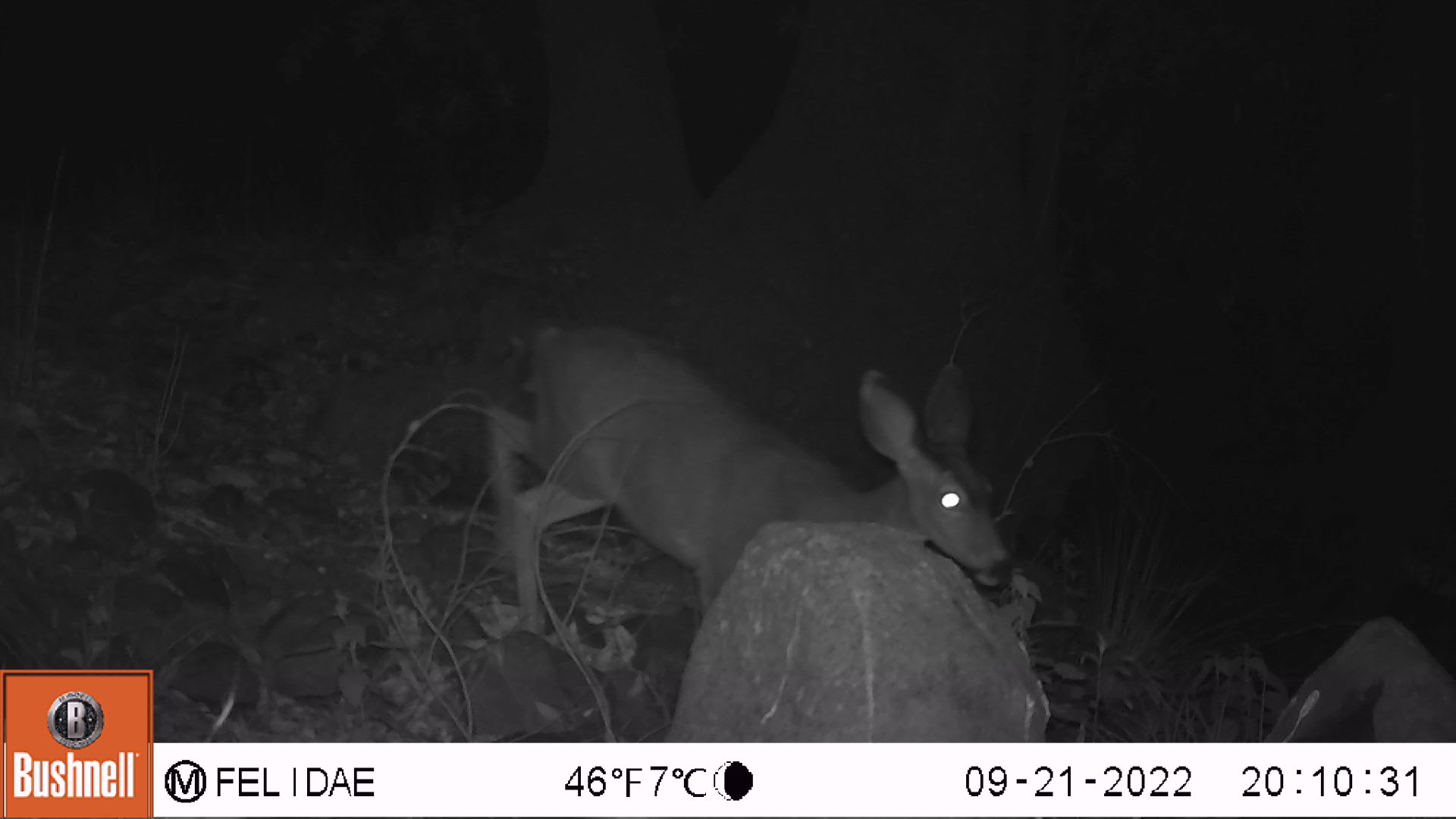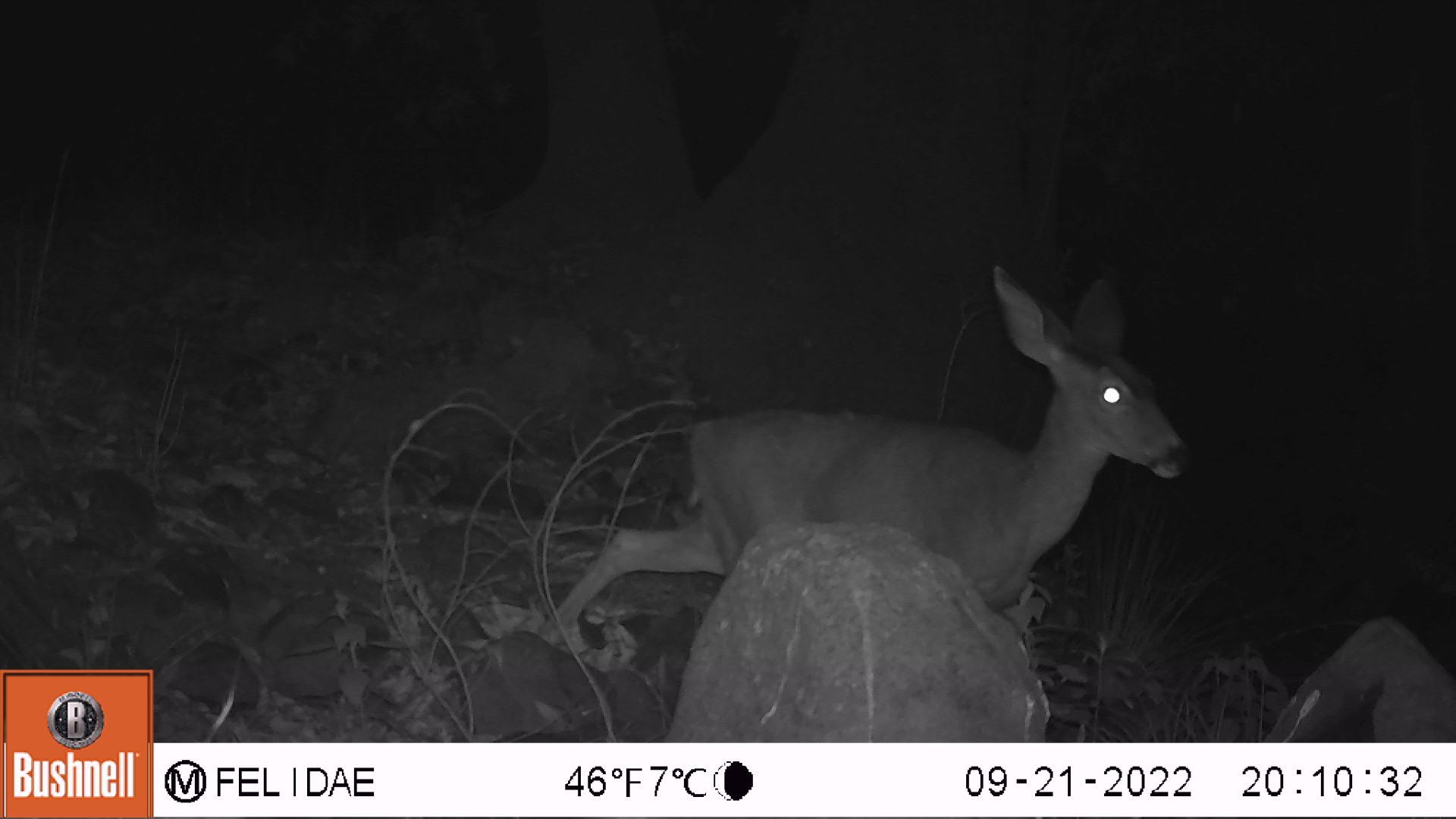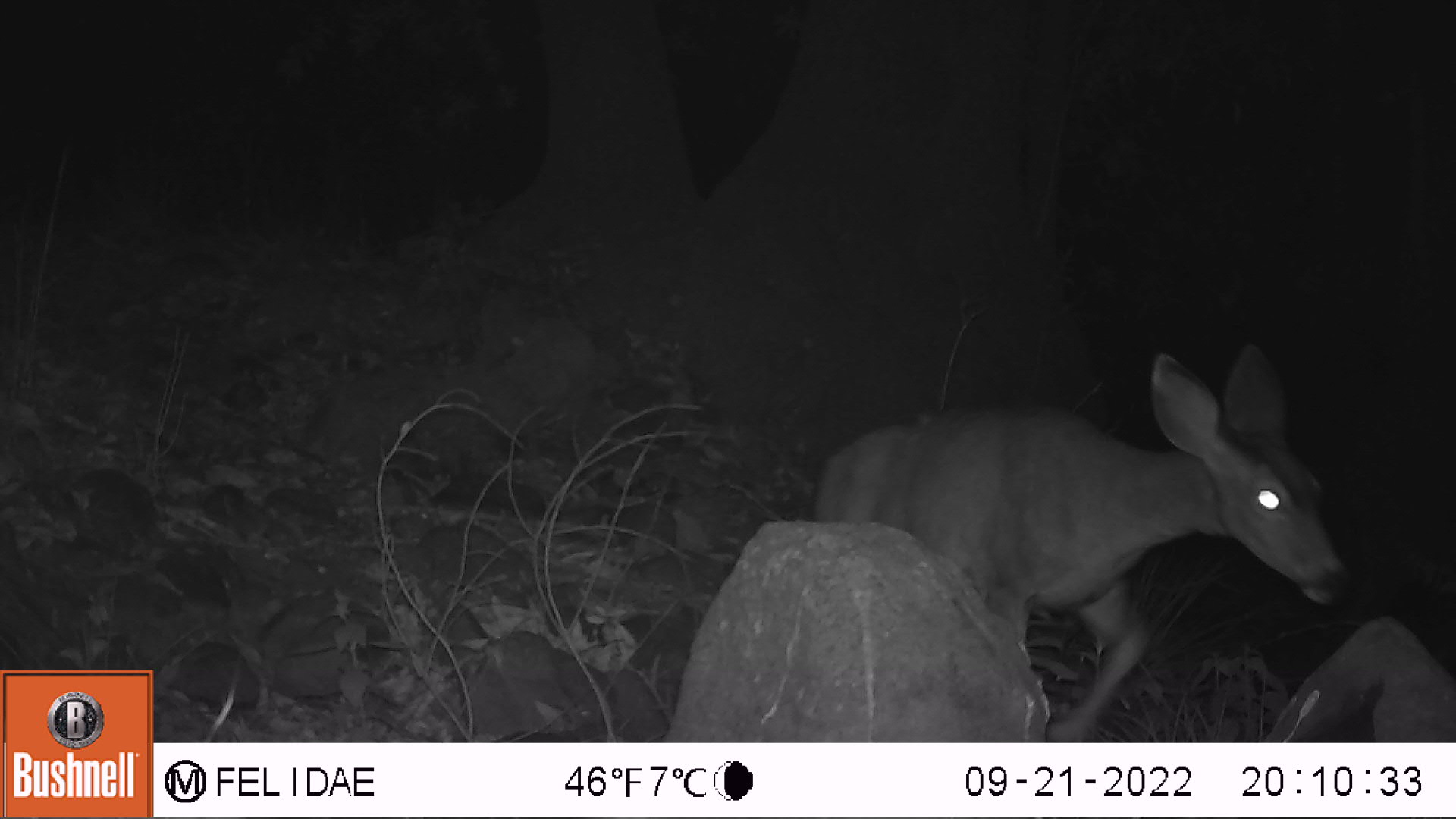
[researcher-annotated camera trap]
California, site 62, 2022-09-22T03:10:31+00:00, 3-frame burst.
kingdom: Animalia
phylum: Chordata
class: Mammalia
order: Artiodactyla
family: Cervidae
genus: Odocoileus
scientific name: Odocoileus hemionus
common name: mule deer